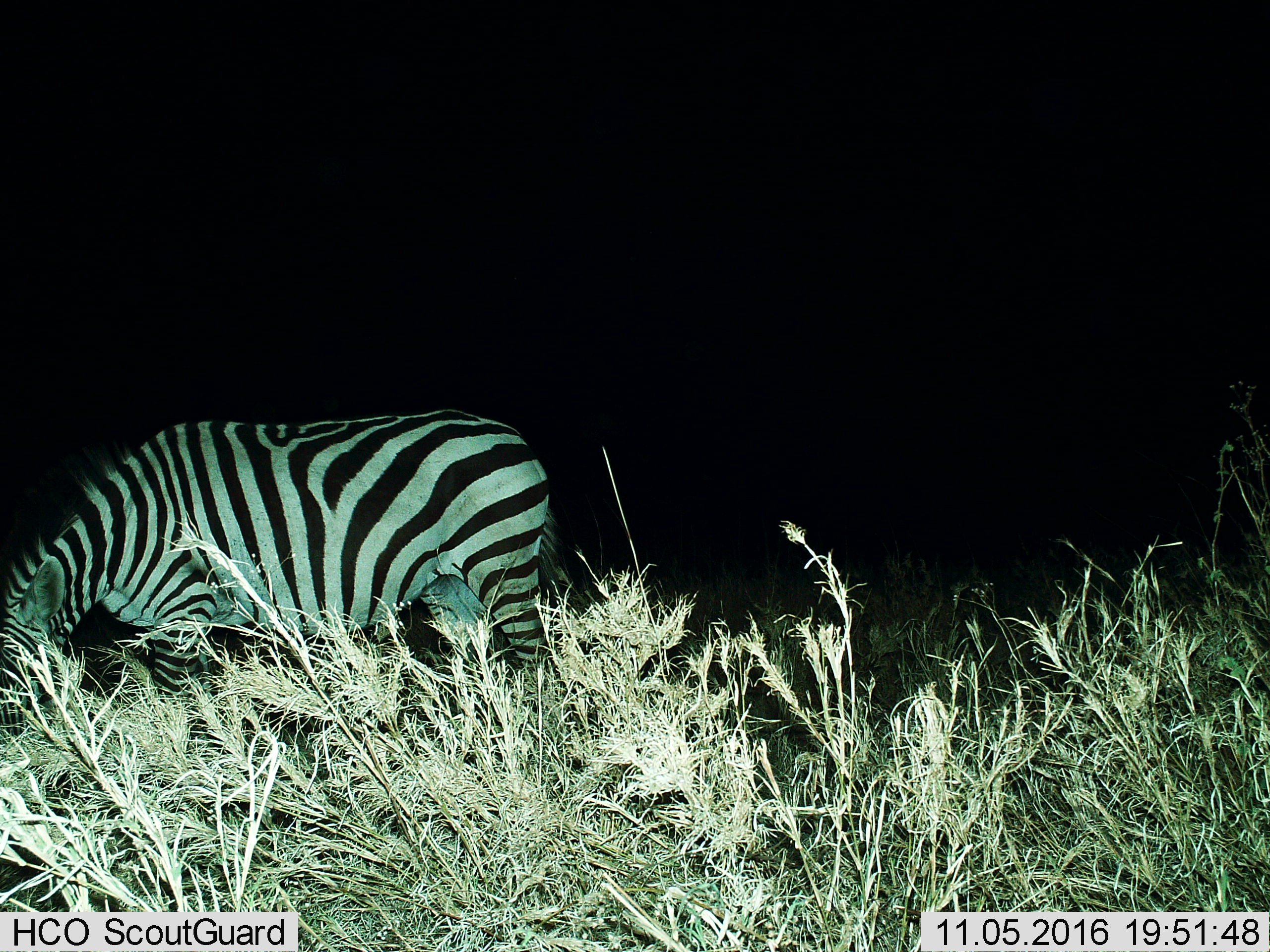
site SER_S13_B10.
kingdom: Animalia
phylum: Chordata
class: Mammalia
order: Perissodactyla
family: Equidae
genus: Equus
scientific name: Equus quagga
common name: plains zebra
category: zebraplains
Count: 1.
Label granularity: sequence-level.